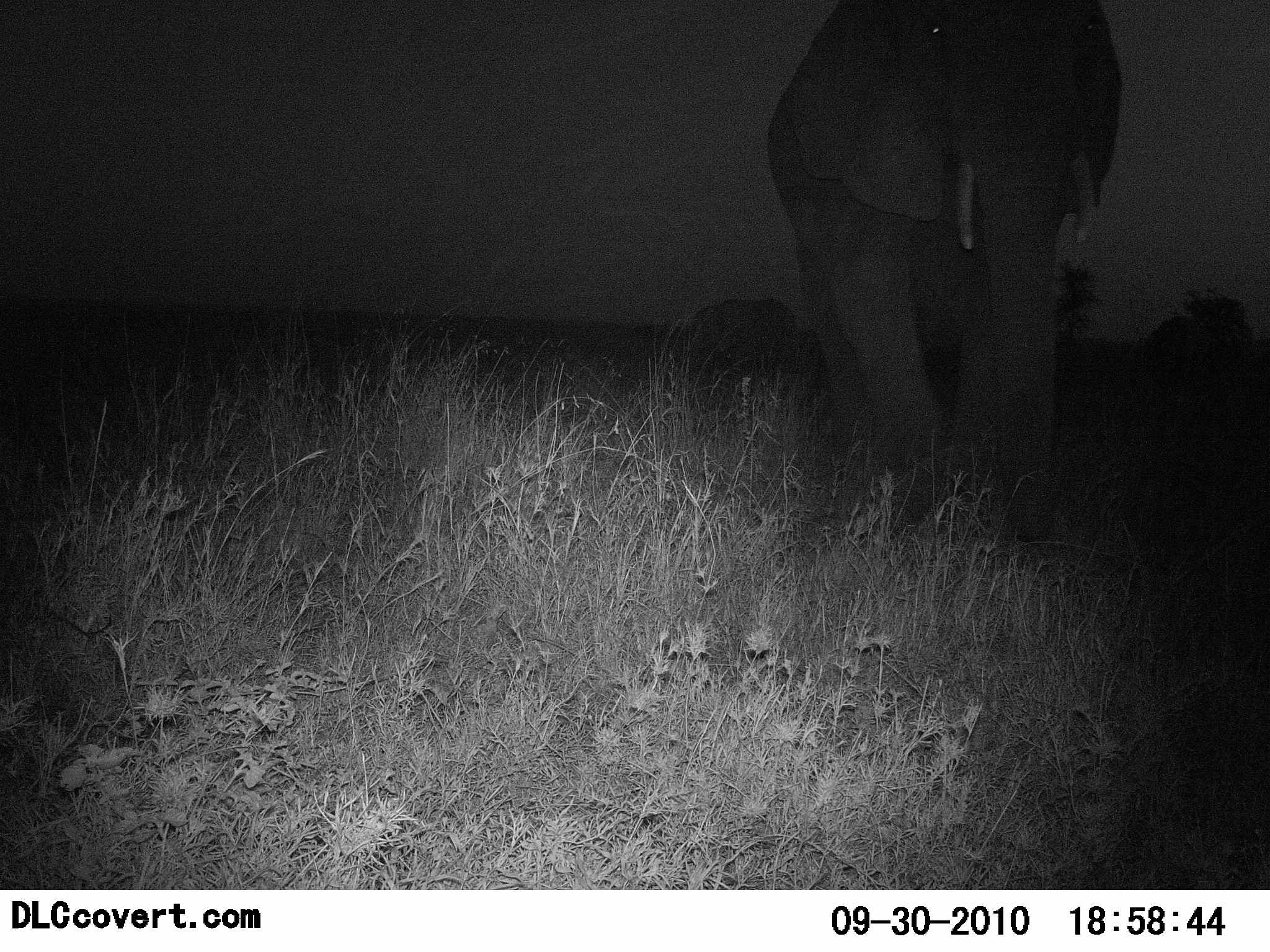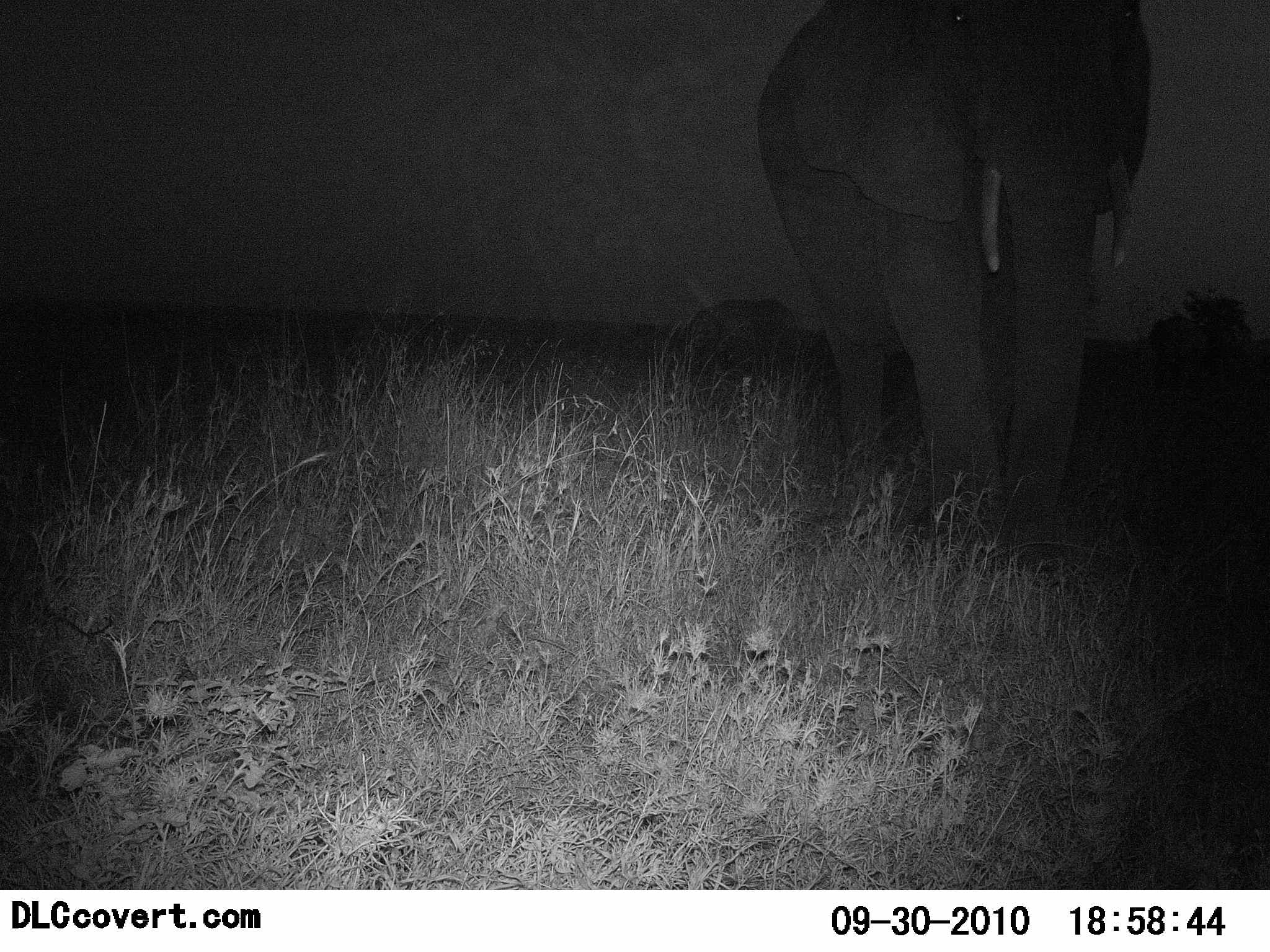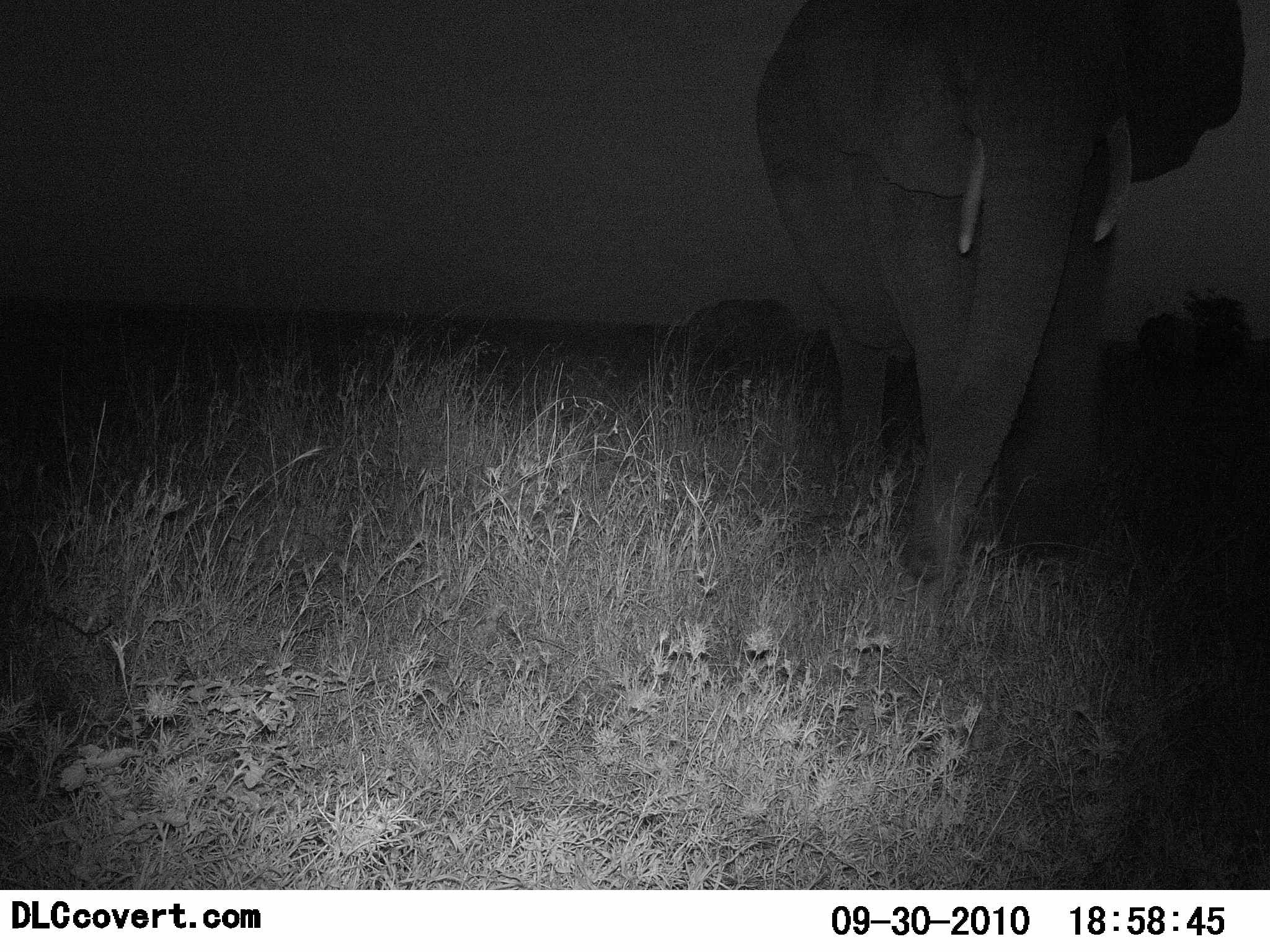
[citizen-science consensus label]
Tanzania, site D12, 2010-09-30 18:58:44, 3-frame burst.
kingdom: Animalia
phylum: Chordata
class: Mammalia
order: Proboscidea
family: Elephantidae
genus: Loxodonta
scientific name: Loxodonta africana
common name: african bush elephant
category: elephant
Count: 1.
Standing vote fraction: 25%.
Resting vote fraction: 0%.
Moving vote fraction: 92%.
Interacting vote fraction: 0%.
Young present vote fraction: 0%.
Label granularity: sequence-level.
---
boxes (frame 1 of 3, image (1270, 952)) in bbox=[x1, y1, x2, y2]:
animal: bbox=[768, 0, 1128, 543]; bbox=[689, 294, 799, 430]; bbox=[1146, 317, 1227, 404]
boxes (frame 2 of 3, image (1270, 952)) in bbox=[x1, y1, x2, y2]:
animal: bbox=[753, 2, 1162, 539]; bbox=[685, 299, 821, 415]; bbox=[1153, 320, 1219, 400]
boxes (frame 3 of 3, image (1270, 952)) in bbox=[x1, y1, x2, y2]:
animal: bbox=[753, 0, 1246, 579]; bbox=[676, 296, 815, 416]; bbox=[1134, 313, 1208, 425]